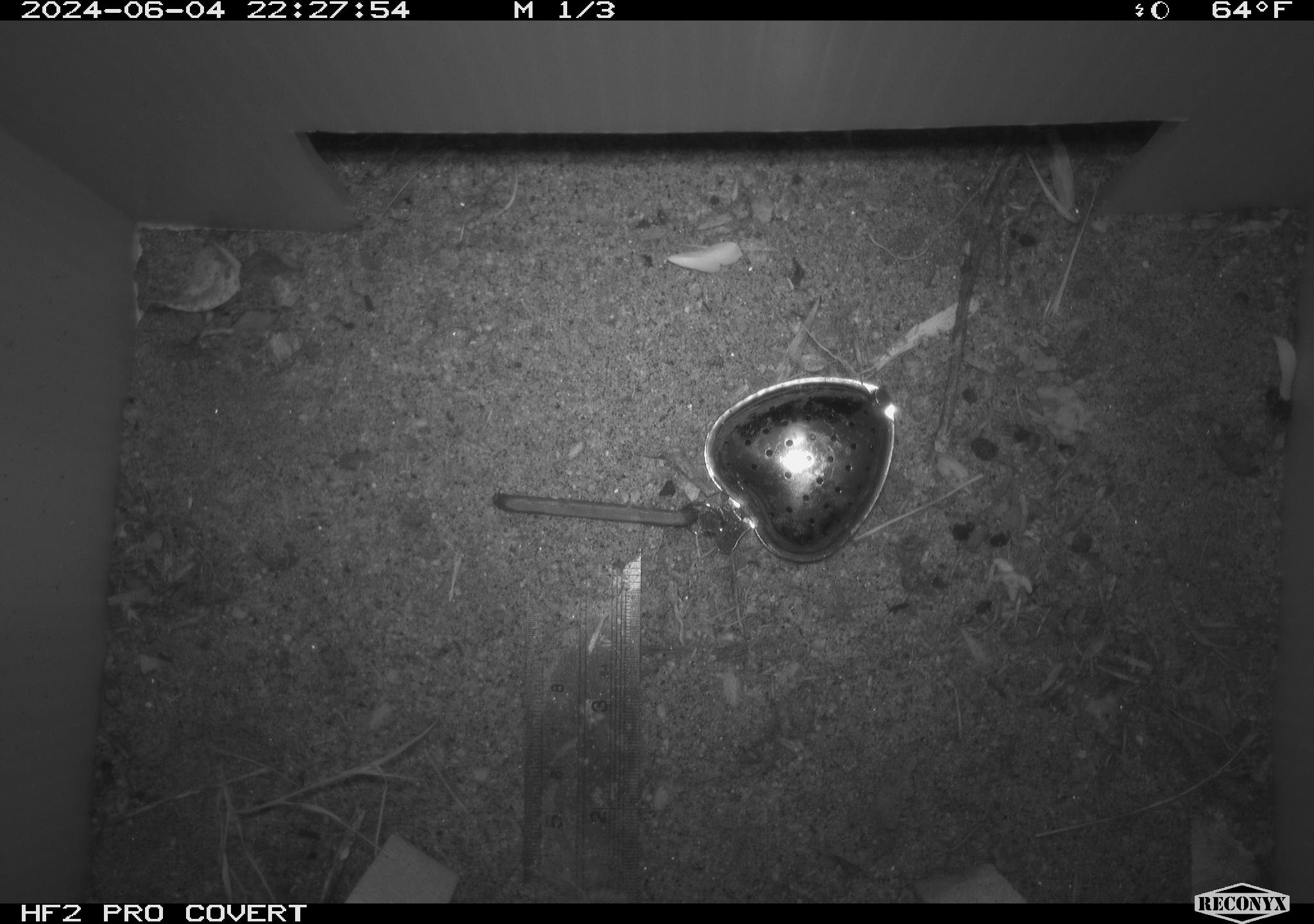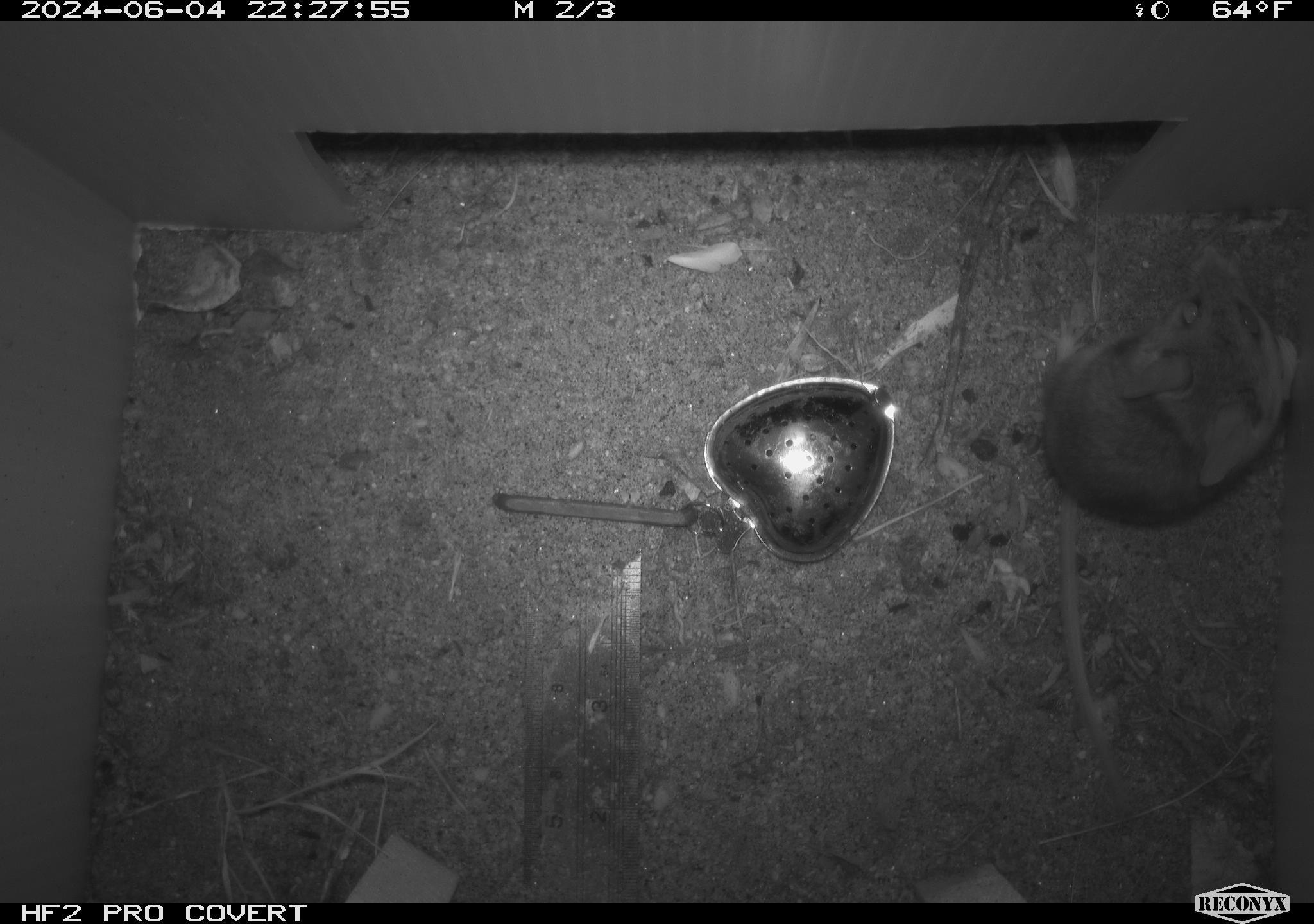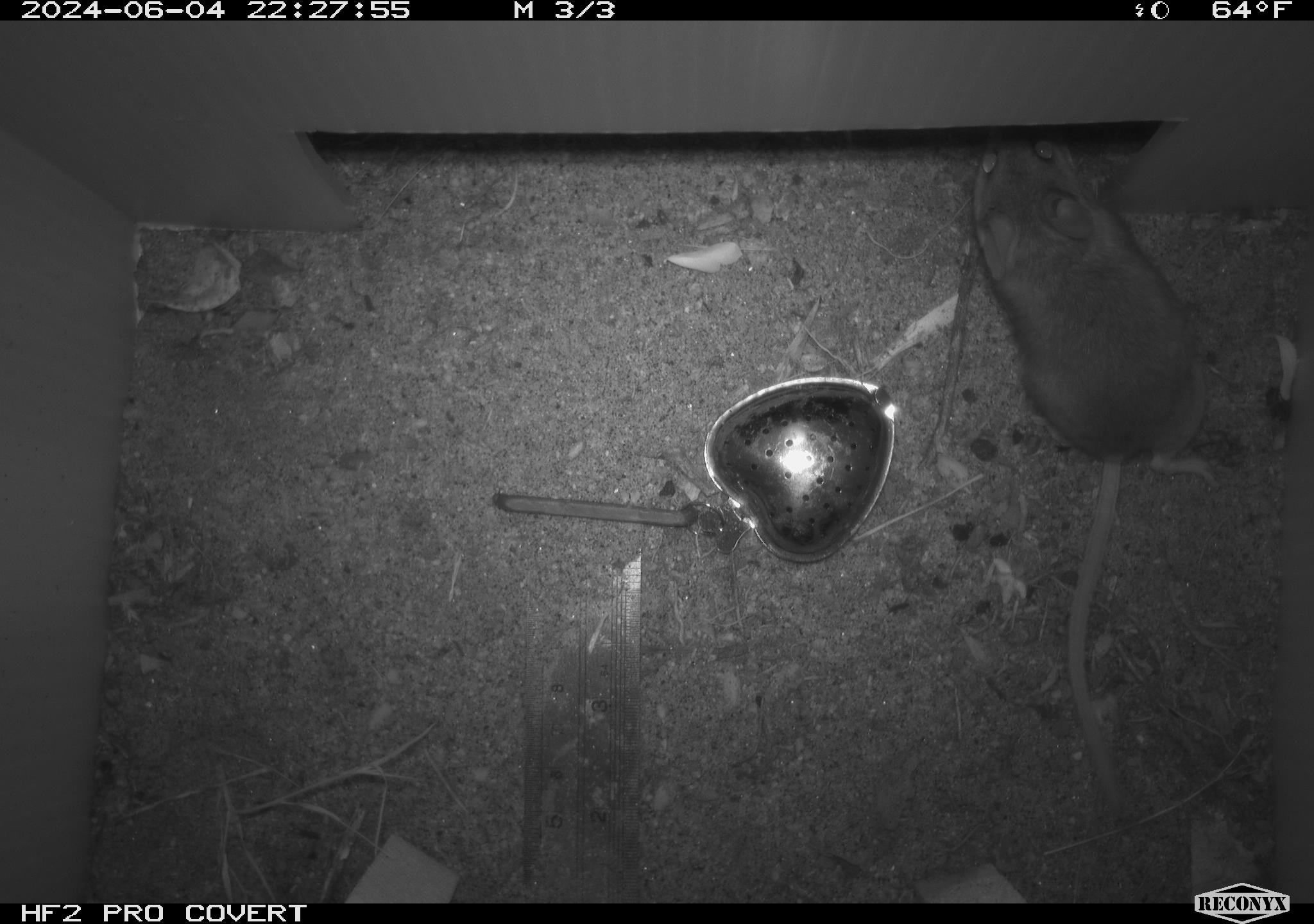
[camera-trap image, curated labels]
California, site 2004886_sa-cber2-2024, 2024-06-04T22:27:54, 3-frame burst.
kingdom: Animalia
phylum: Chordata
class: Mammalia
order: Rodentia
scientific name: Rodentia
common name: mouse species